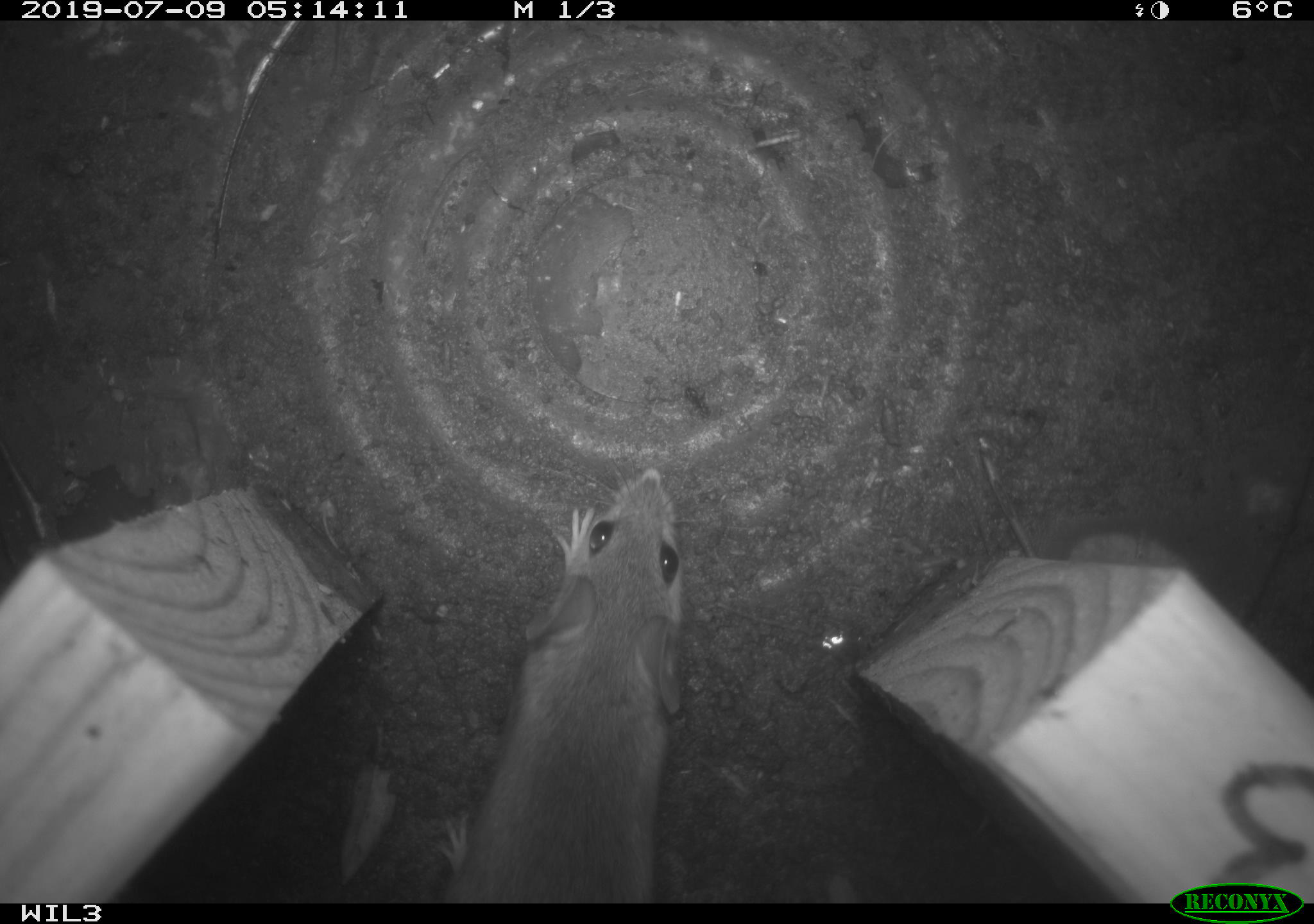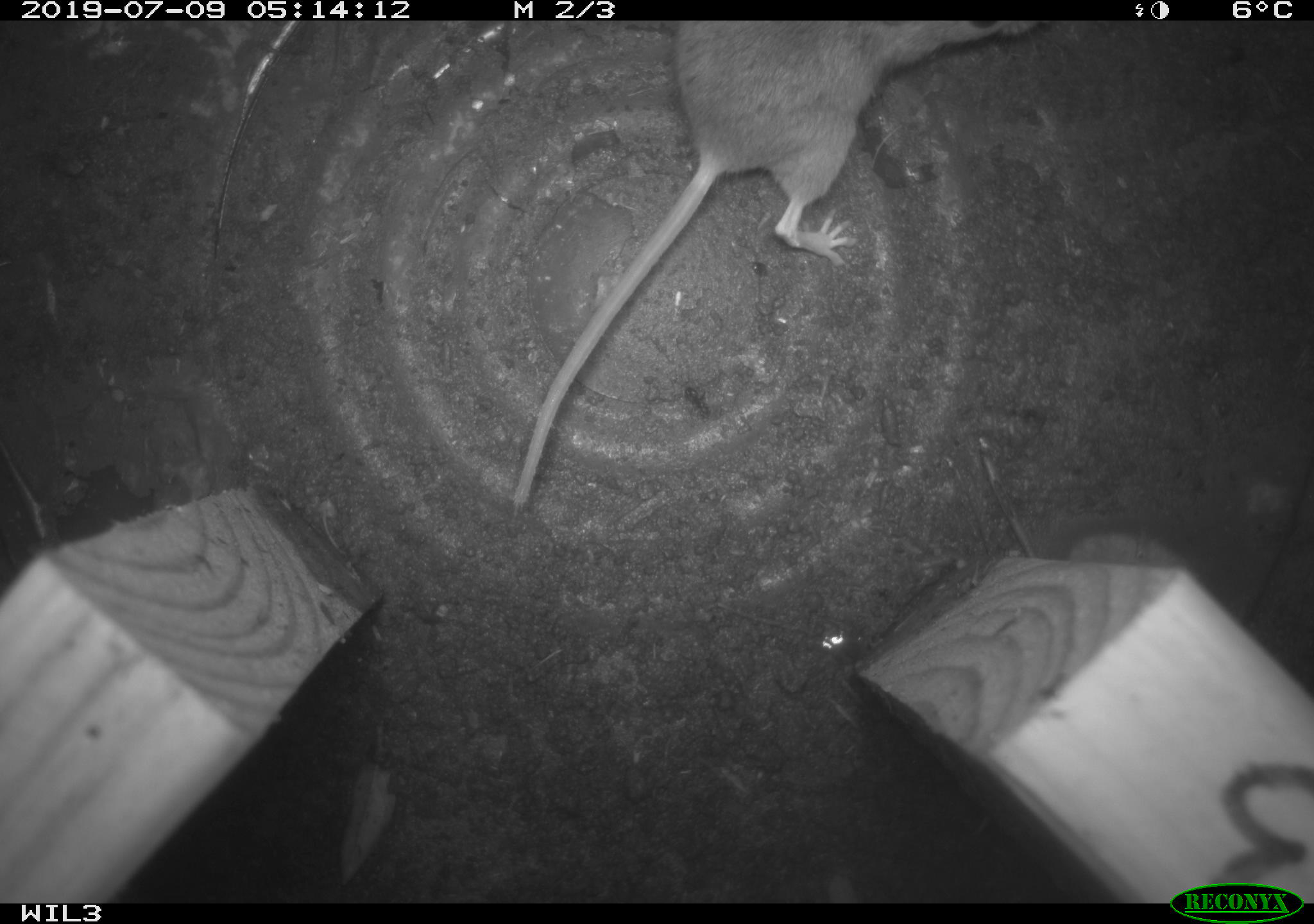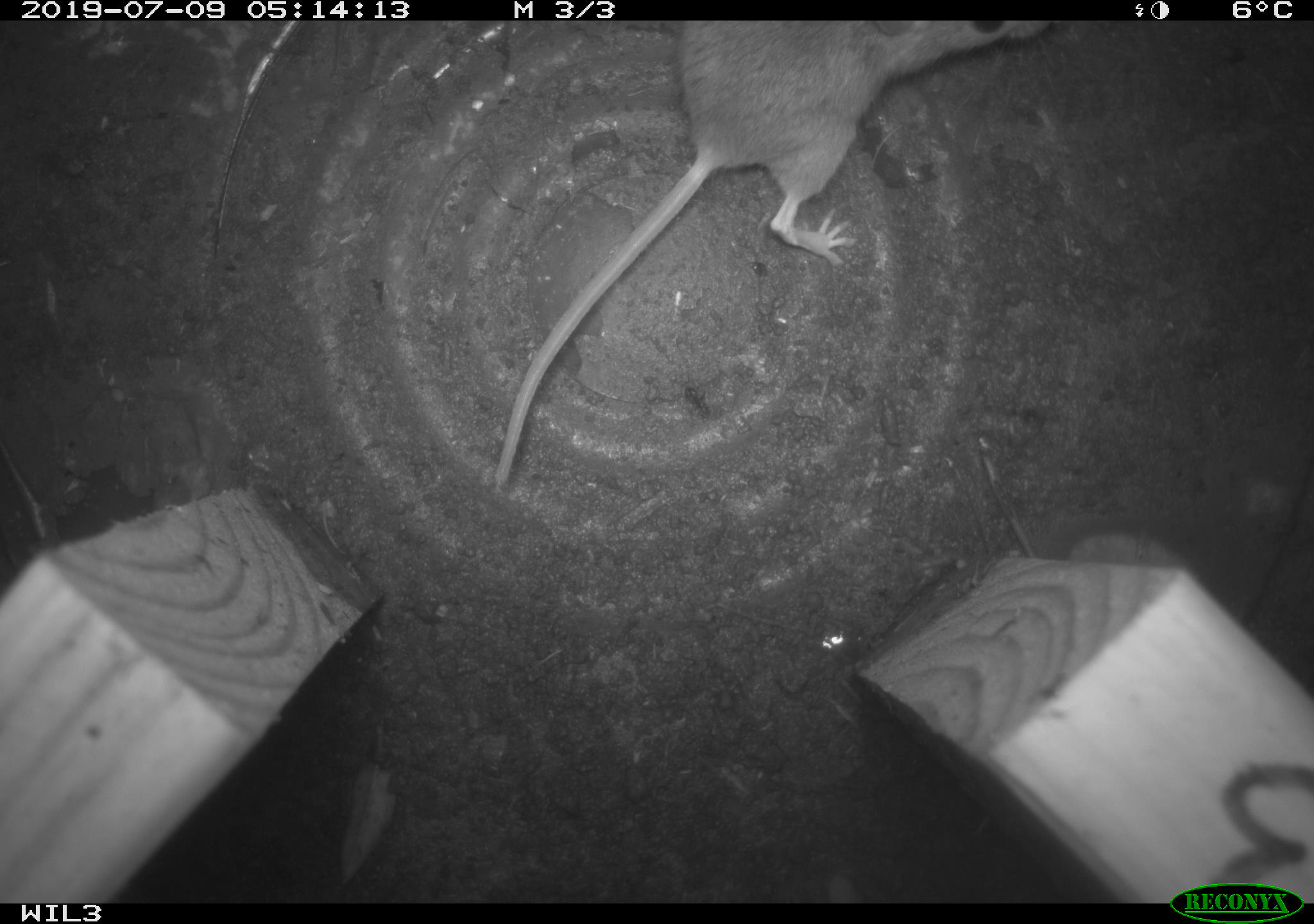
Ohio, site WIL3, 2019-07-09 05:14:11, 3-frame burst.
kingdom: Animalia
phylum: Chordata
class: Mammalia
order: Rodentia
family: Cricetidae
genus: Peromyscus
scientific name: Peromyscus leucopus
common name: white-footed mouse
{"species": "white-footed mouse (Peromyscus leucopus)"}